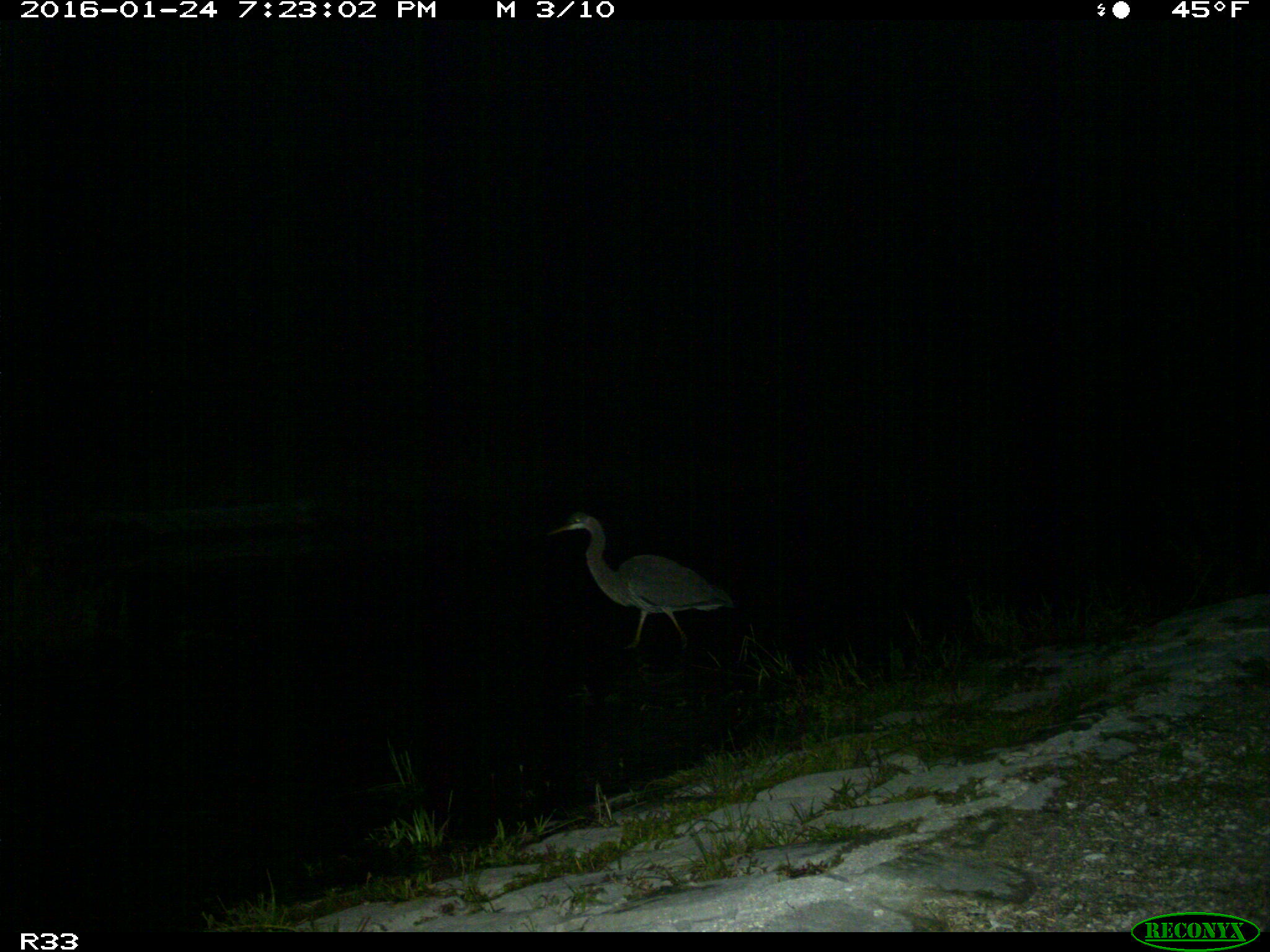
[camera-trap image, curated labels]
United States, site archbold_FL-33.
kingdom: Animalia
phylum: Chordata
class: Aves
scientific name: Aves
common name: birds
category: unidentified bird